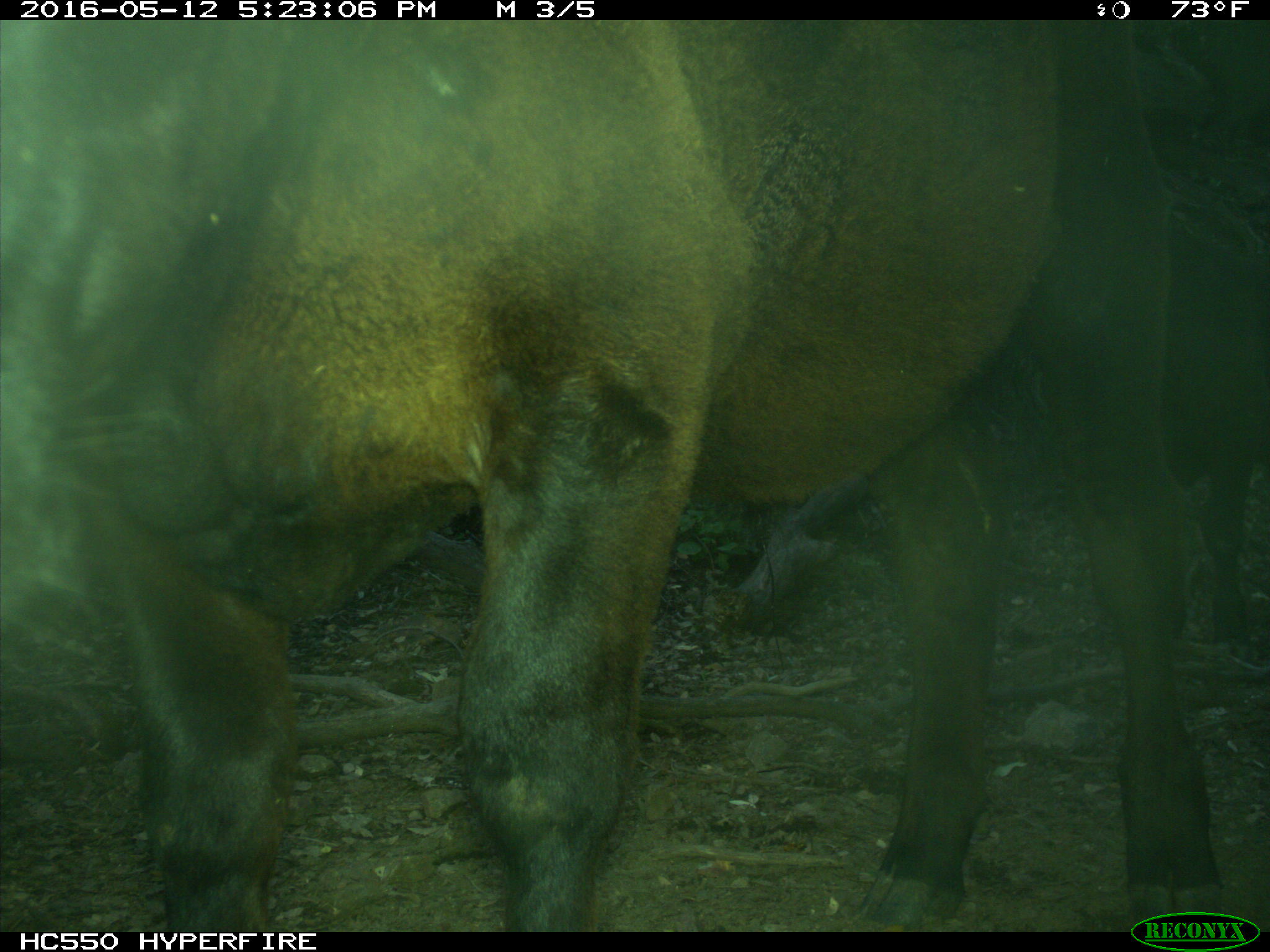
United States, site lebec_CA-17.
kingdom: Animalia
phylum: Chordata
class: Mammalia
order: Artiodactyla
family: Bovidae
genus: Bos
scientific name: Bos taurus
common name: domestic cow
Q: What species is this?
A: Bos taurus (domestic cow).